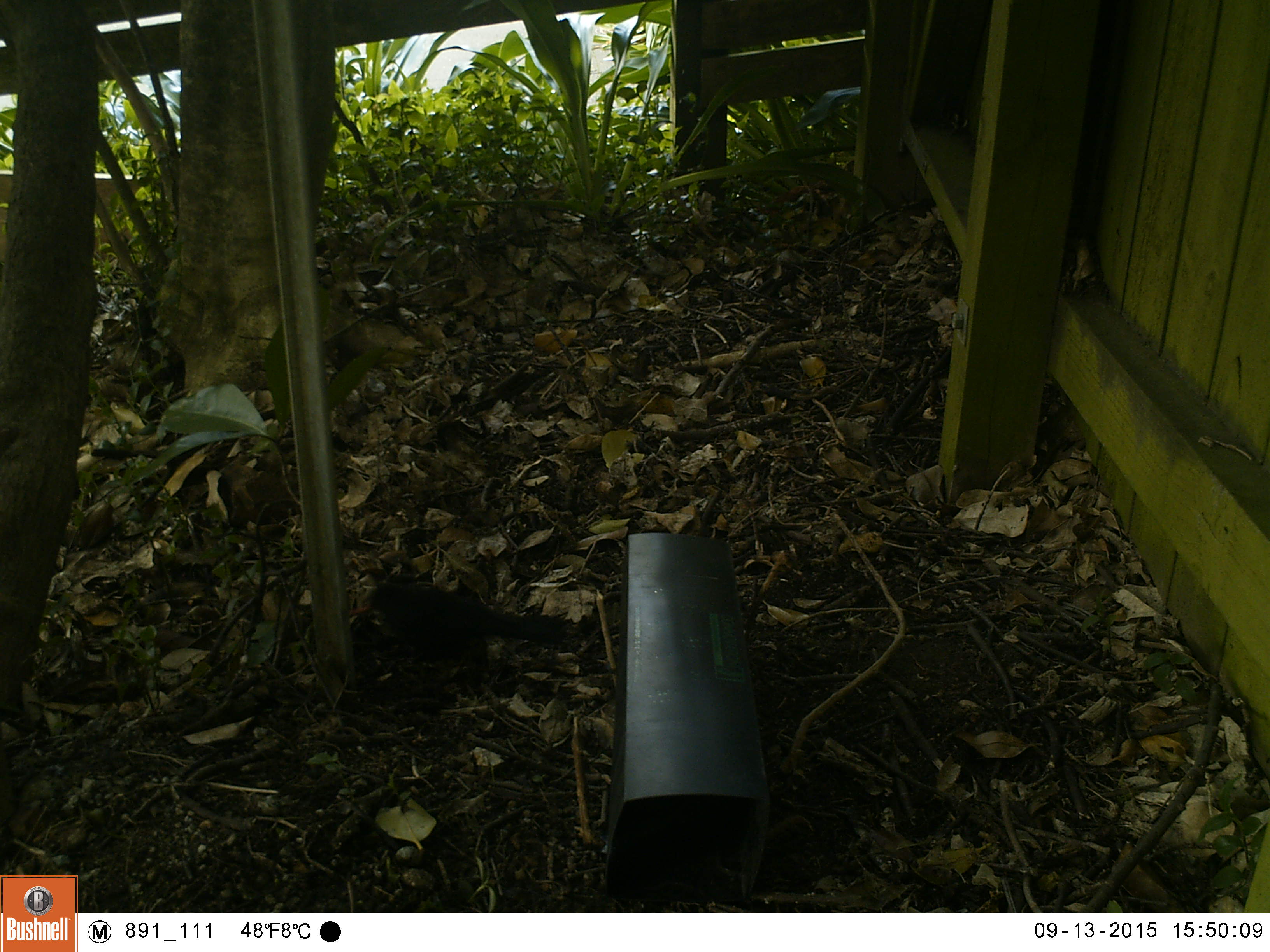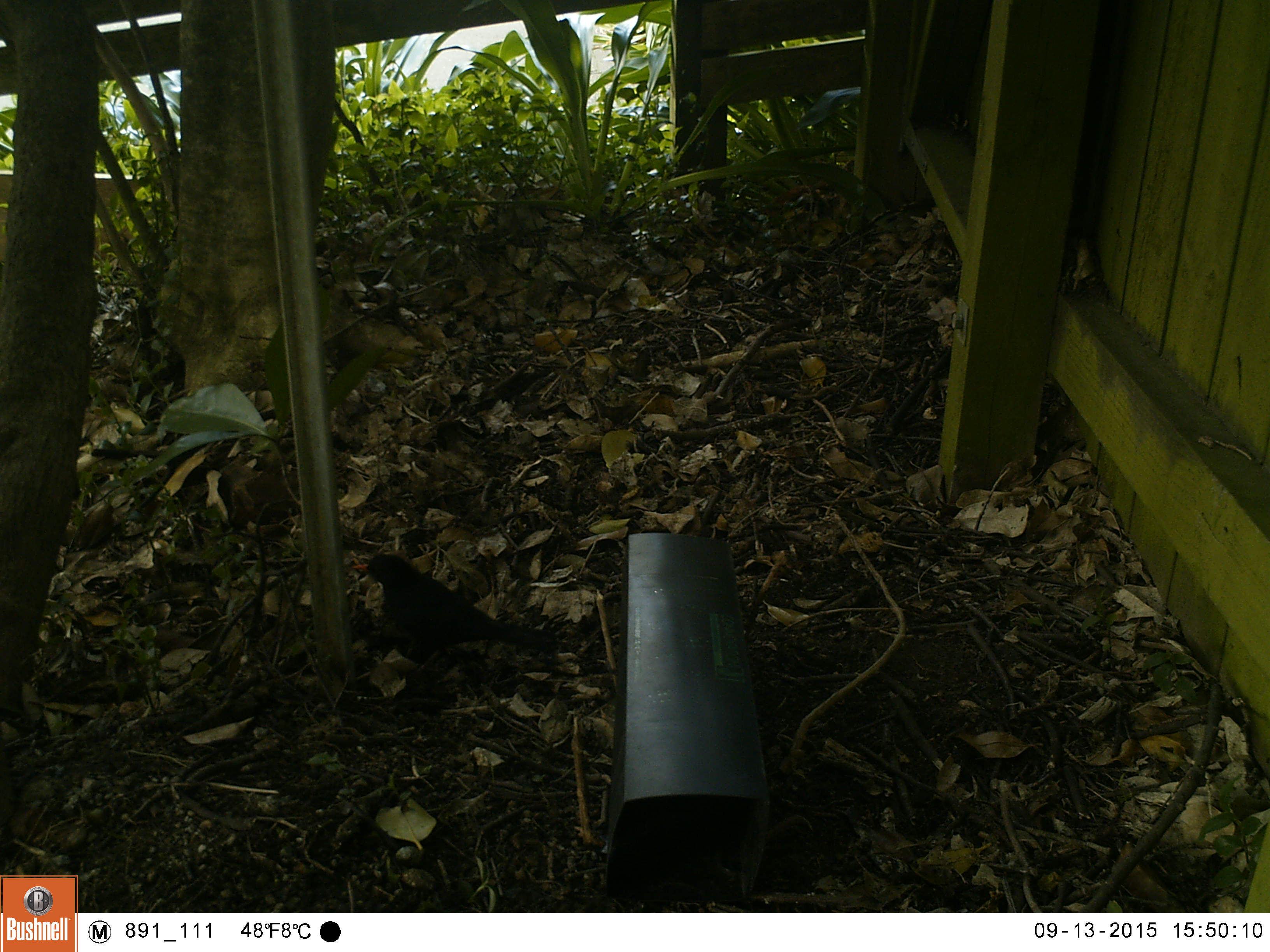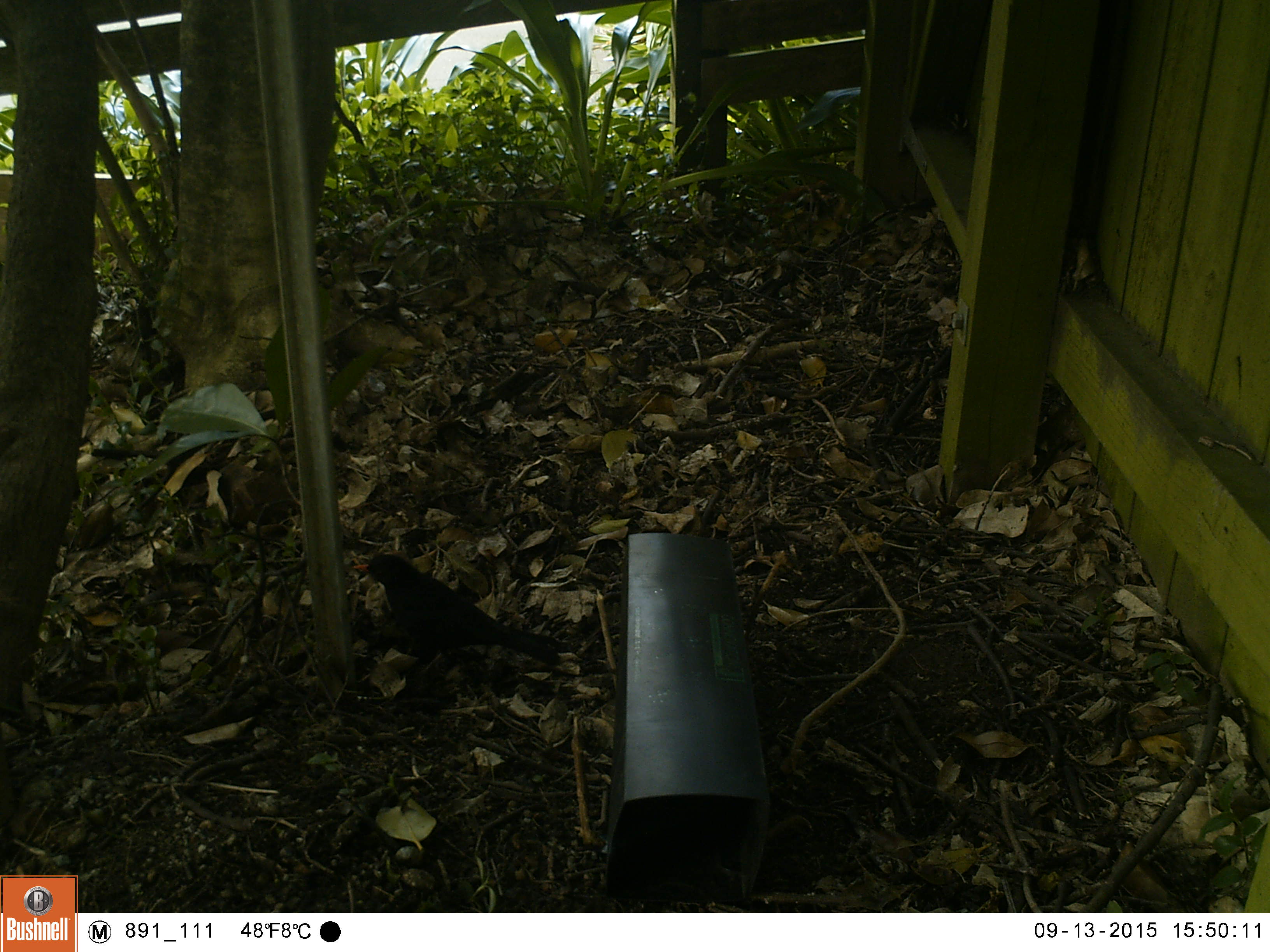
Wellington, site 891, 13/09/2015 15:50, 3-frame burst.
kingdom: Animalia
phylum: Chordata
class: Aves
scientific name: Aves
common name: bird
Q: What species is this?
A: Bird (Aves).